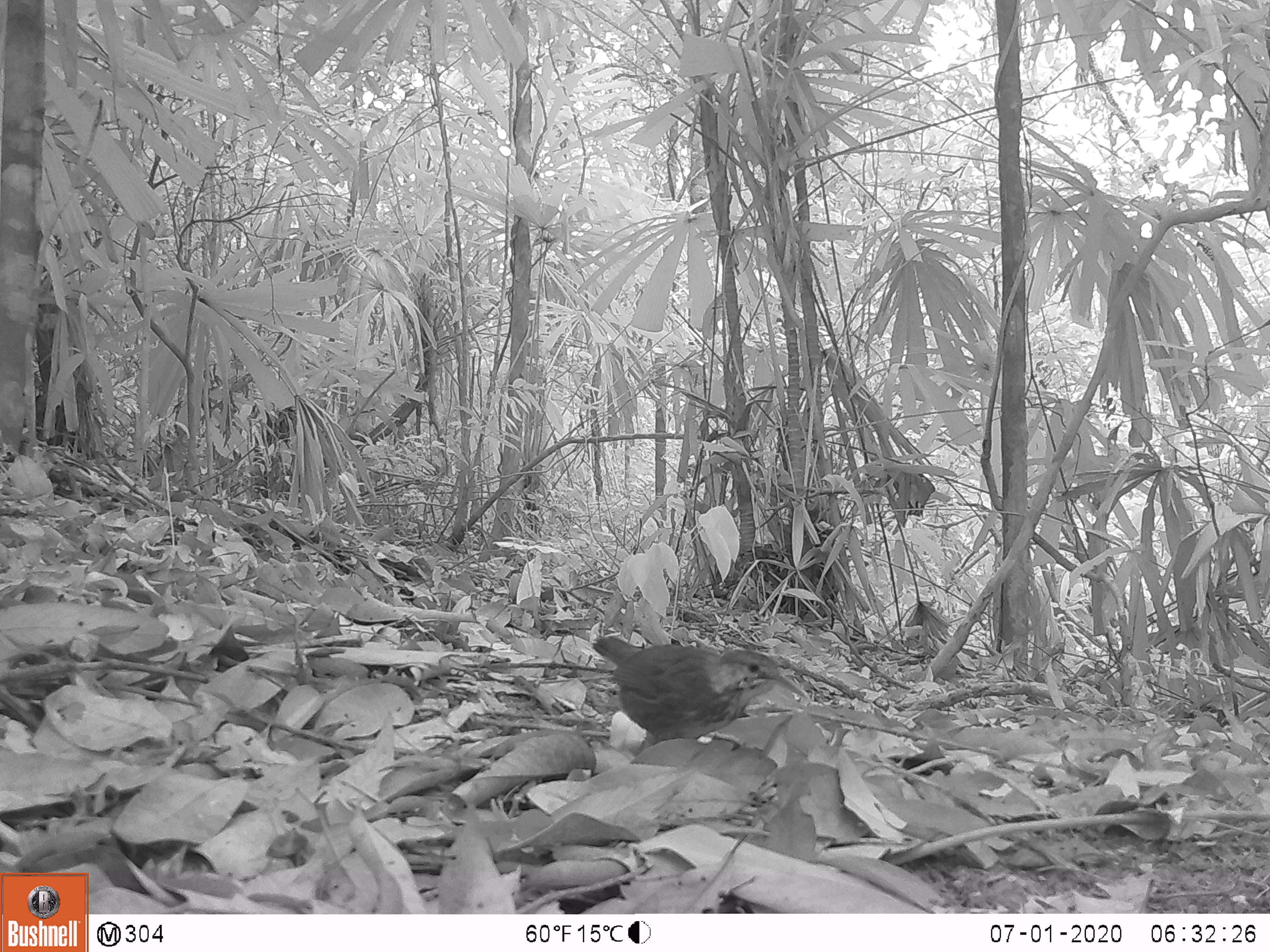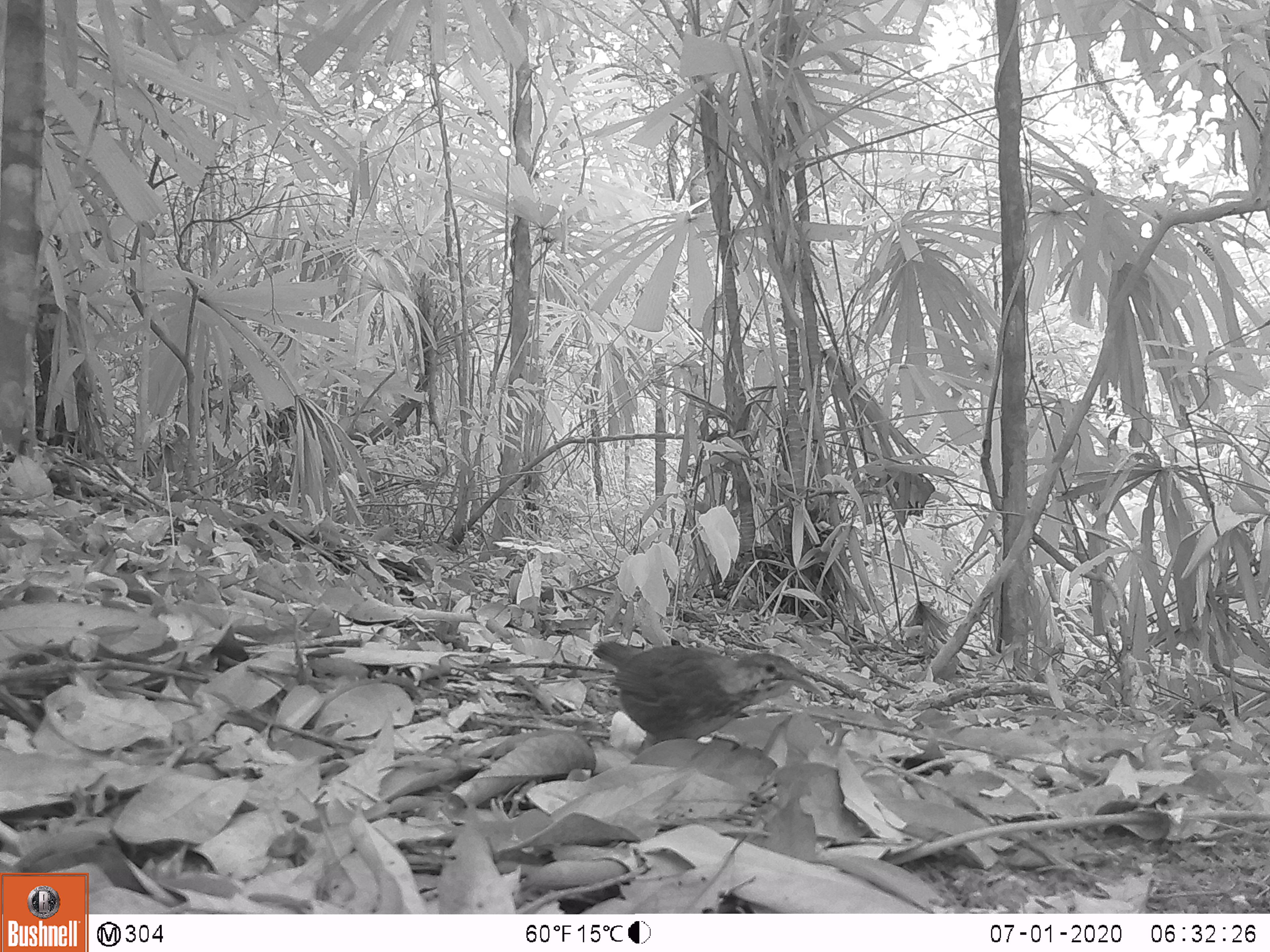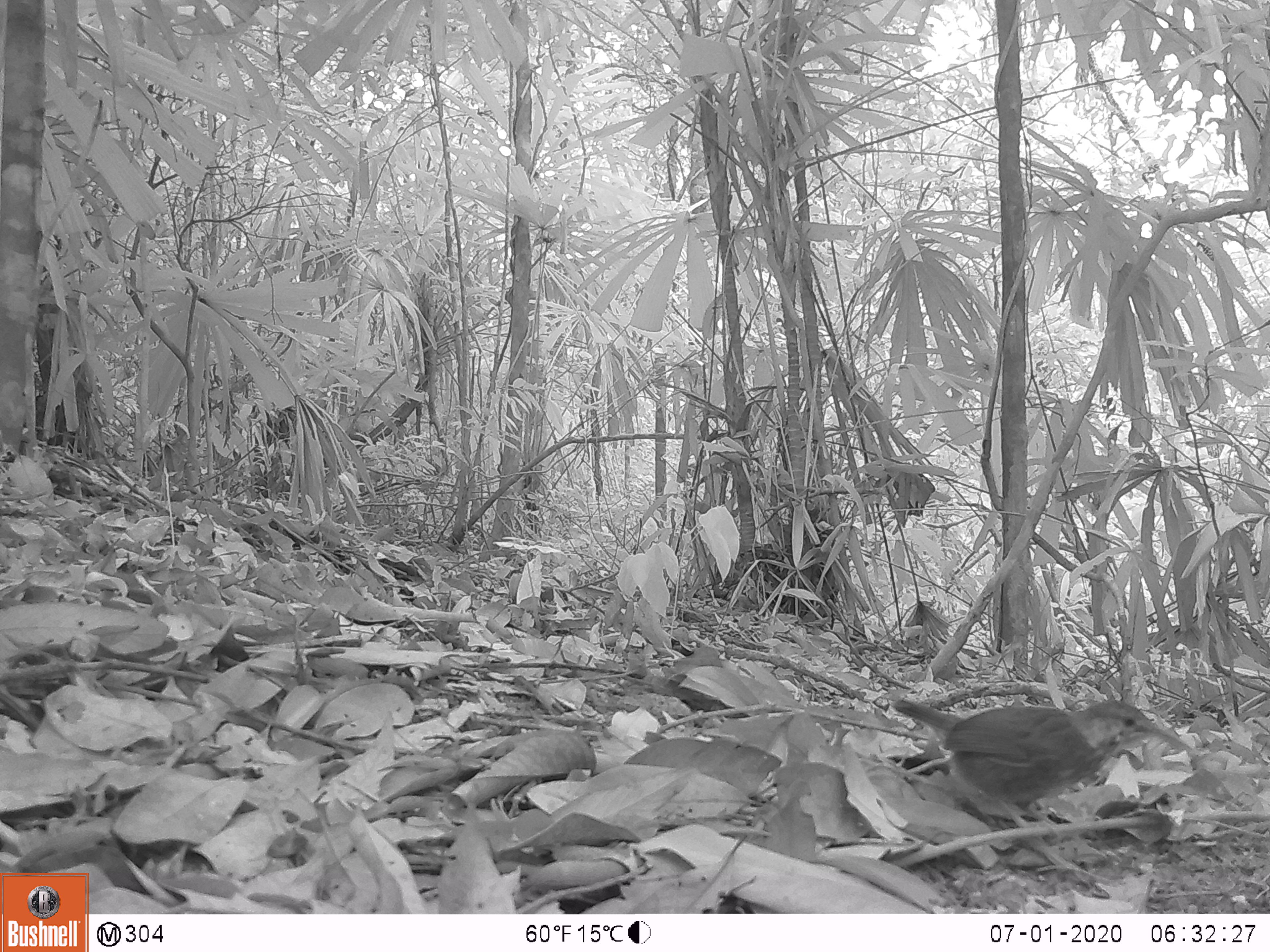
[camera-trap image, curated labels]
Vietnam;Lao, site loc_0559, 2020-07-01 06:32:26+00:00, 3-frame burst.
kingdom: Animalia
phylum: Chordata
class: Aves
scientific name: Aves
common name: bird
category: unidentified bird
Unidentified bird (bird) (Aves). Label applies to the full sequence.